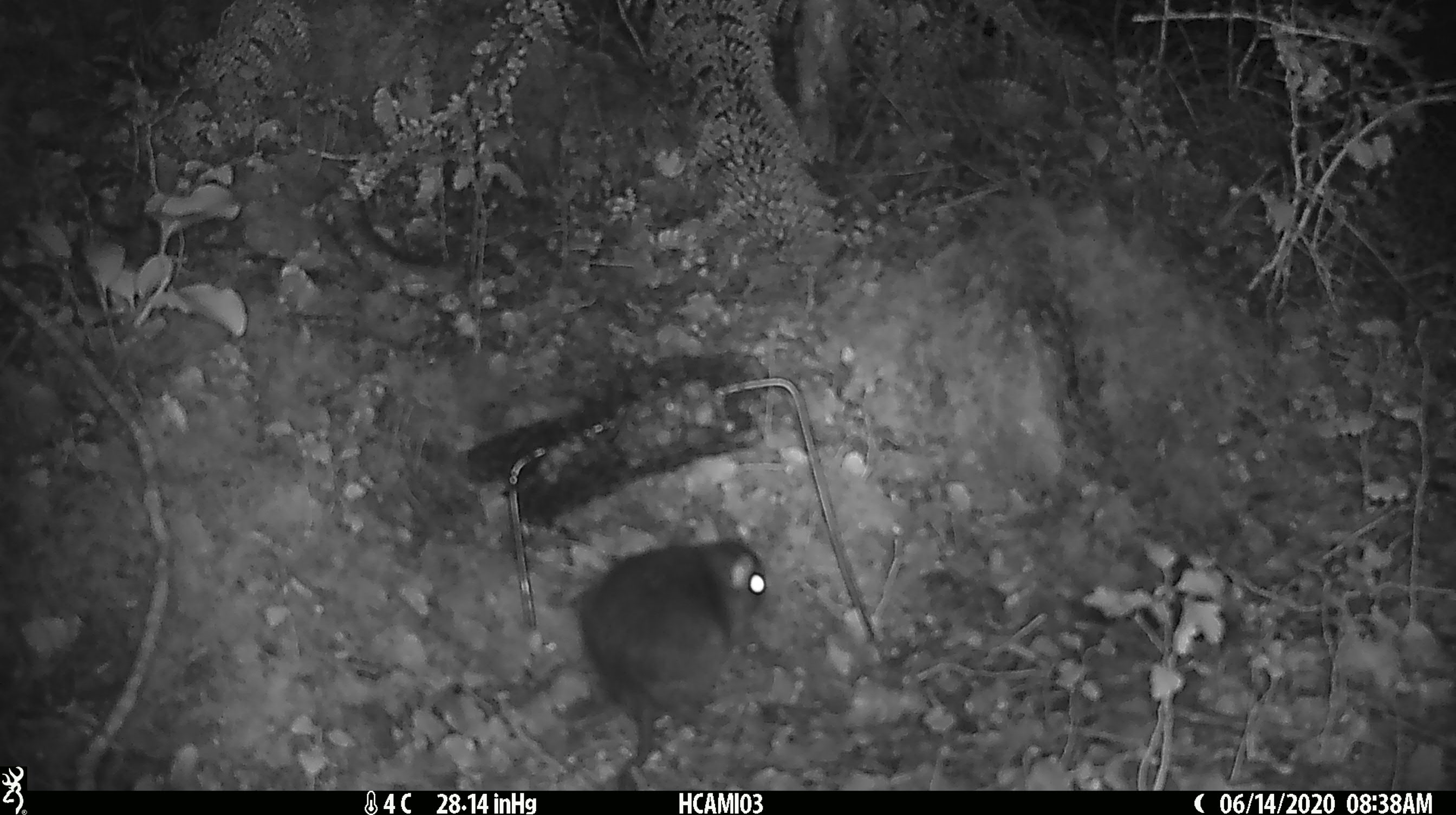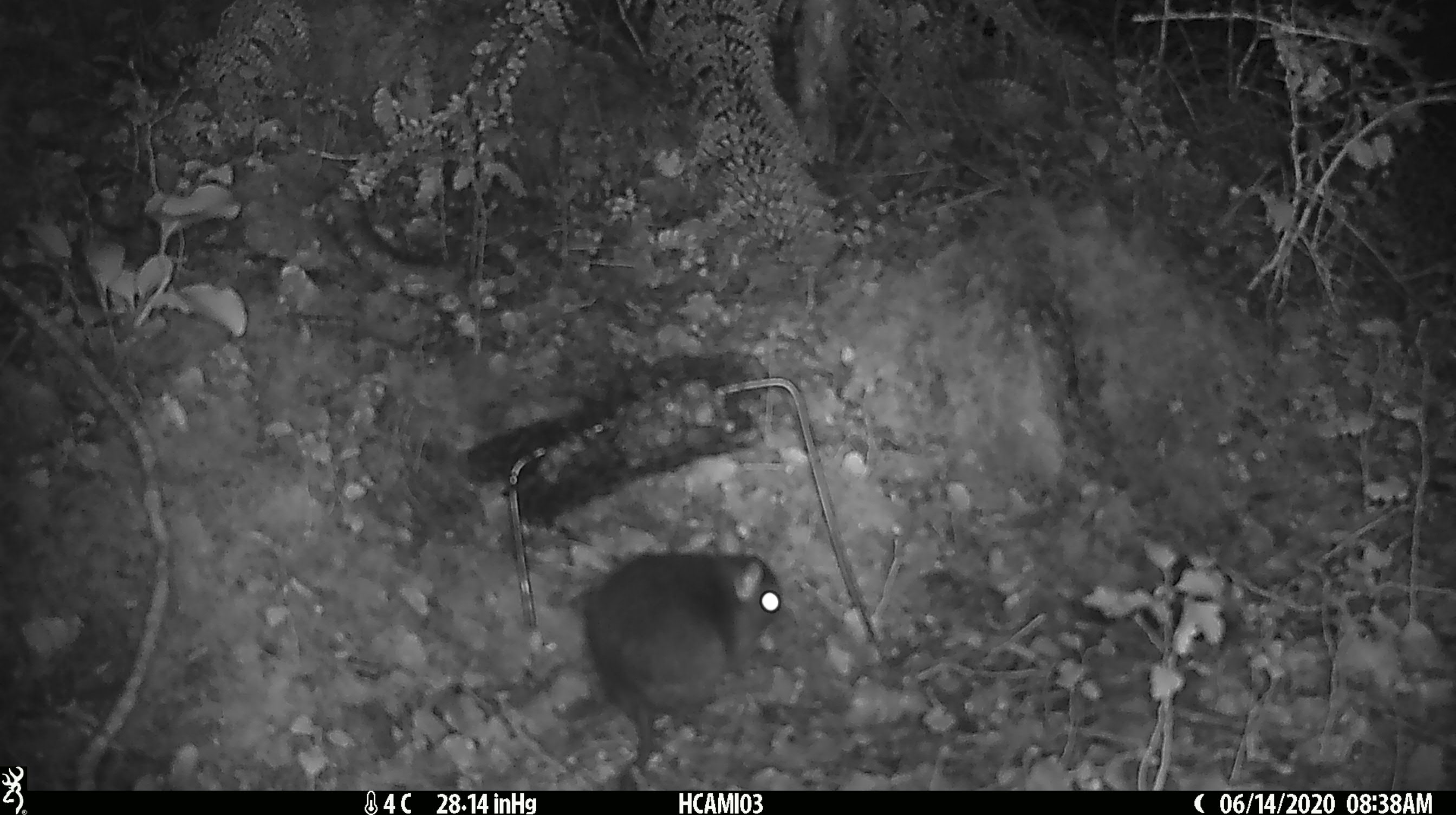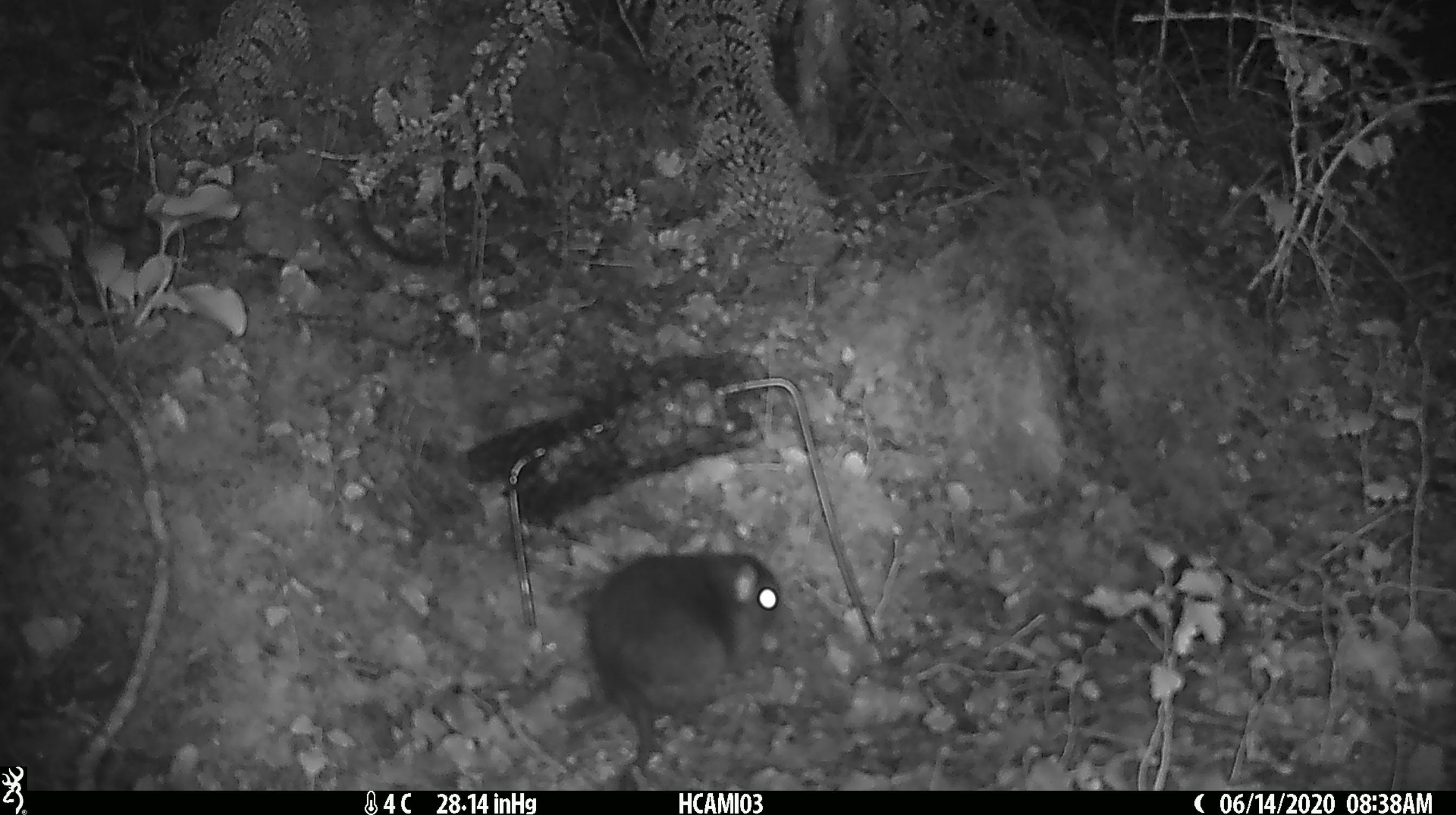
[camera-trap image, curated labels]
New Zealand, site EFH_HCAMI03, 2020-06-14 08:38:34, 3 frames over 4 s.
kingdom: Animalia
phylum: Chordata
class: Mammalia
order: Rodentia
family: Muridae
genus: Rattus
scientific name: Rattus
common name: rat